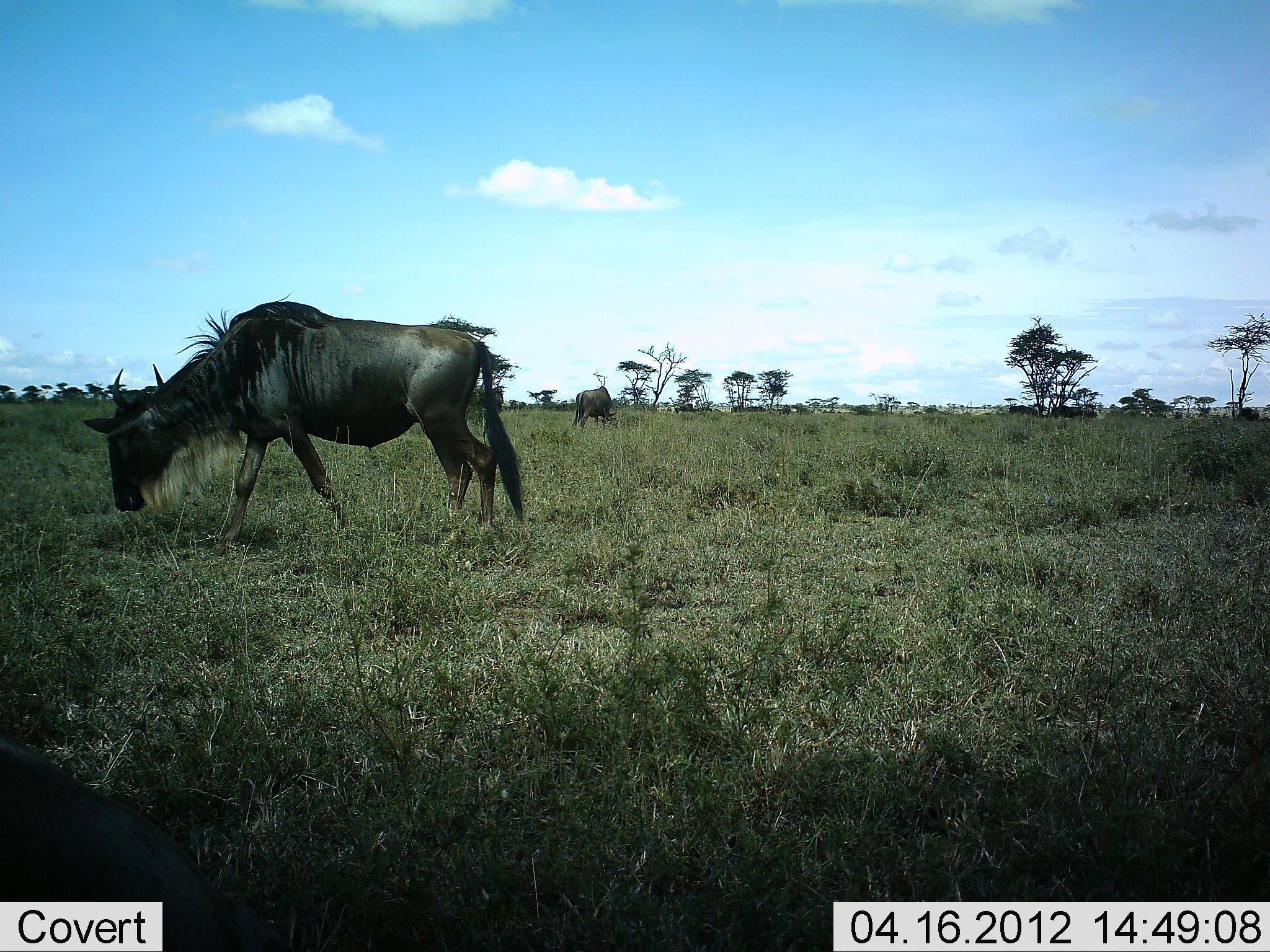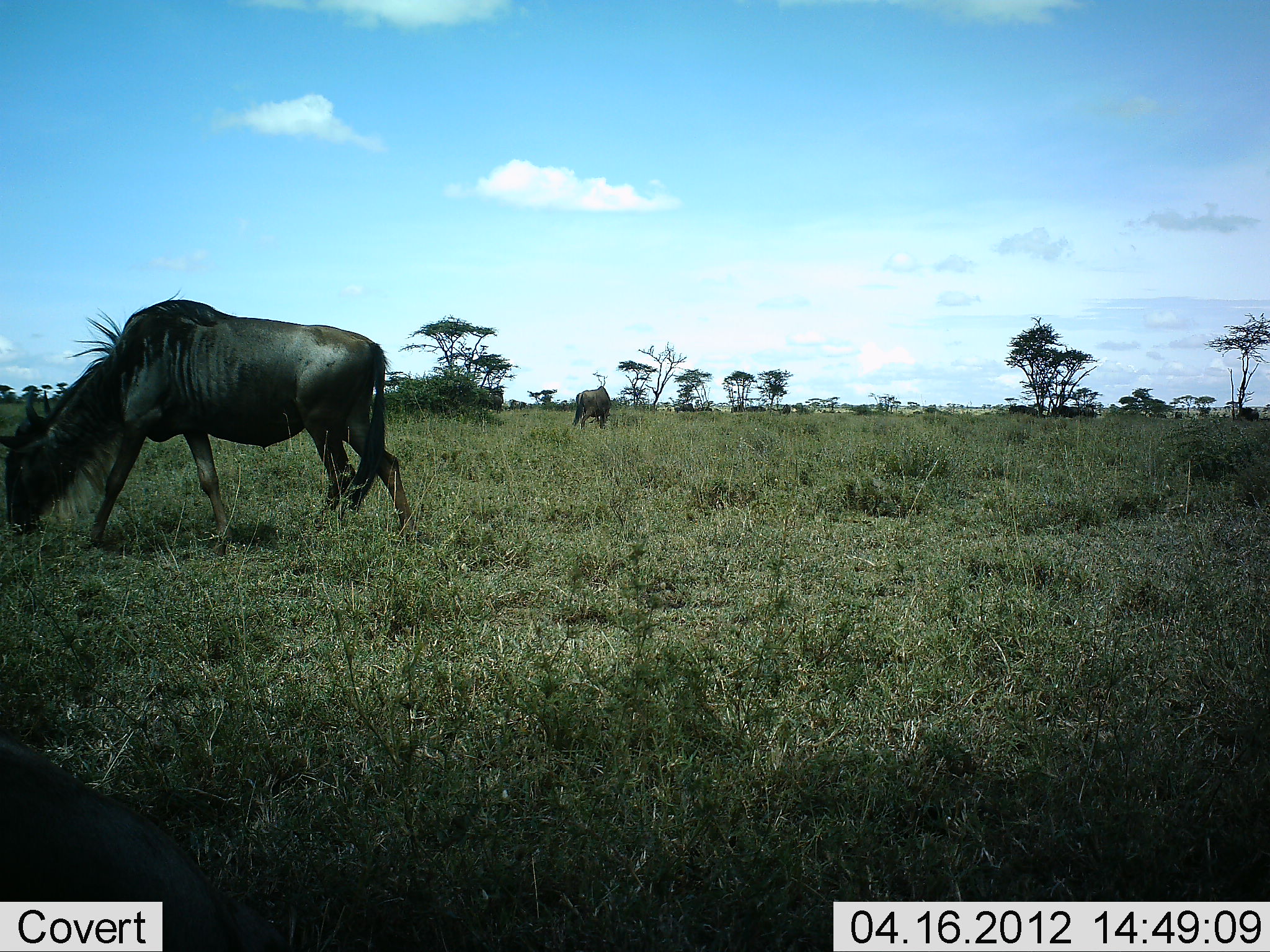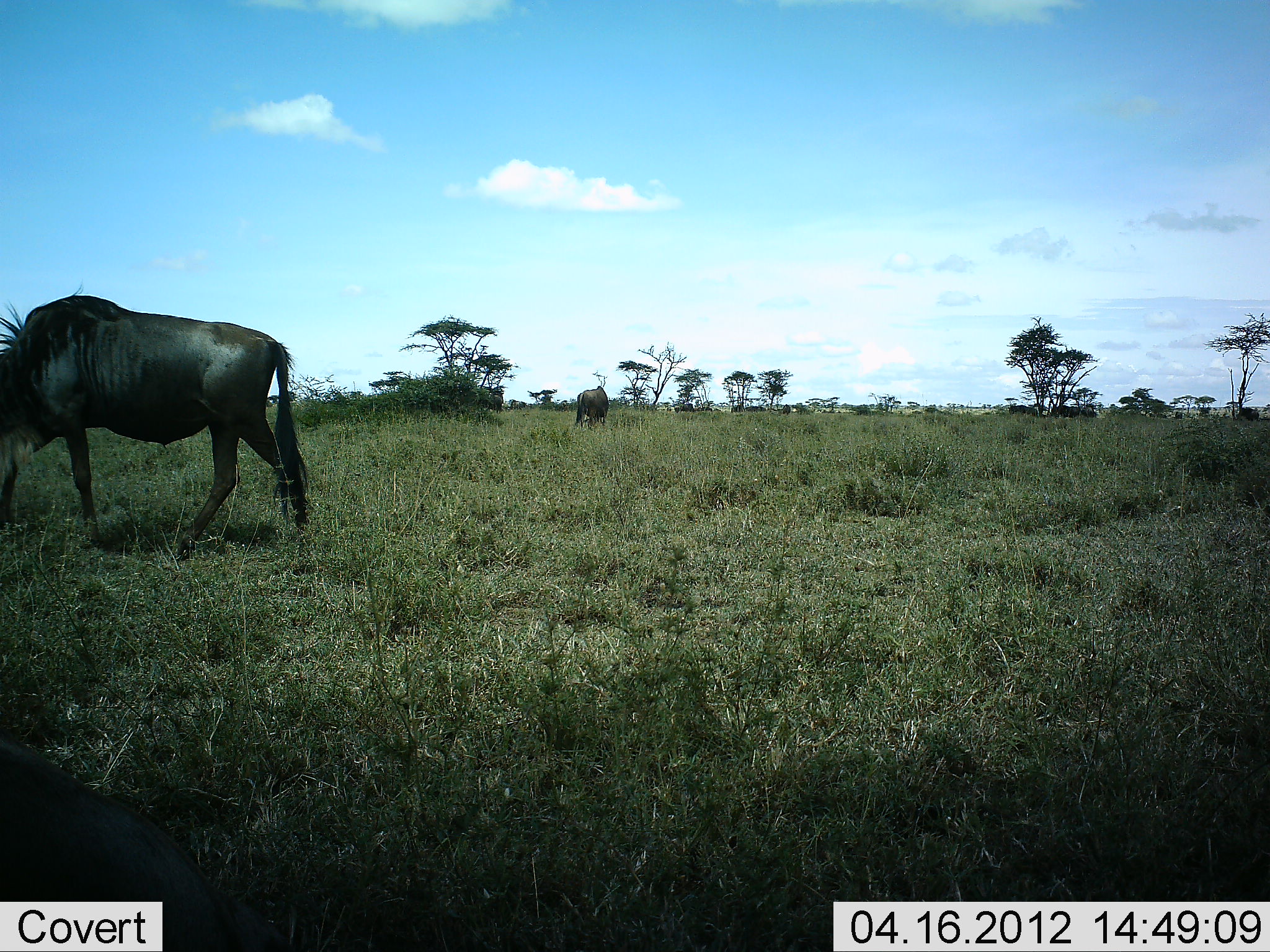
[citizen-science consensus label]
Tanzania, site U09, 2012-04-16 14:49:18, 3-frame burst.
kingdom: Animalia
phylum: Chordata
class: Mammalia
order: Artiodactyla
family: Bovidae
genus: Connochaetes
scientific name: Connochaetes taurinus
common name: blue wildebeest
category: wildebeest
Wildebeest (blue wildebeest) (Connochaetes taurinus), count 2. Behavior (volunteer vote fractions): standing 24%, resting 10%, moving 38%, interacting 0%. Young present (vote fraction): 0%. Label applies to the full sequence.